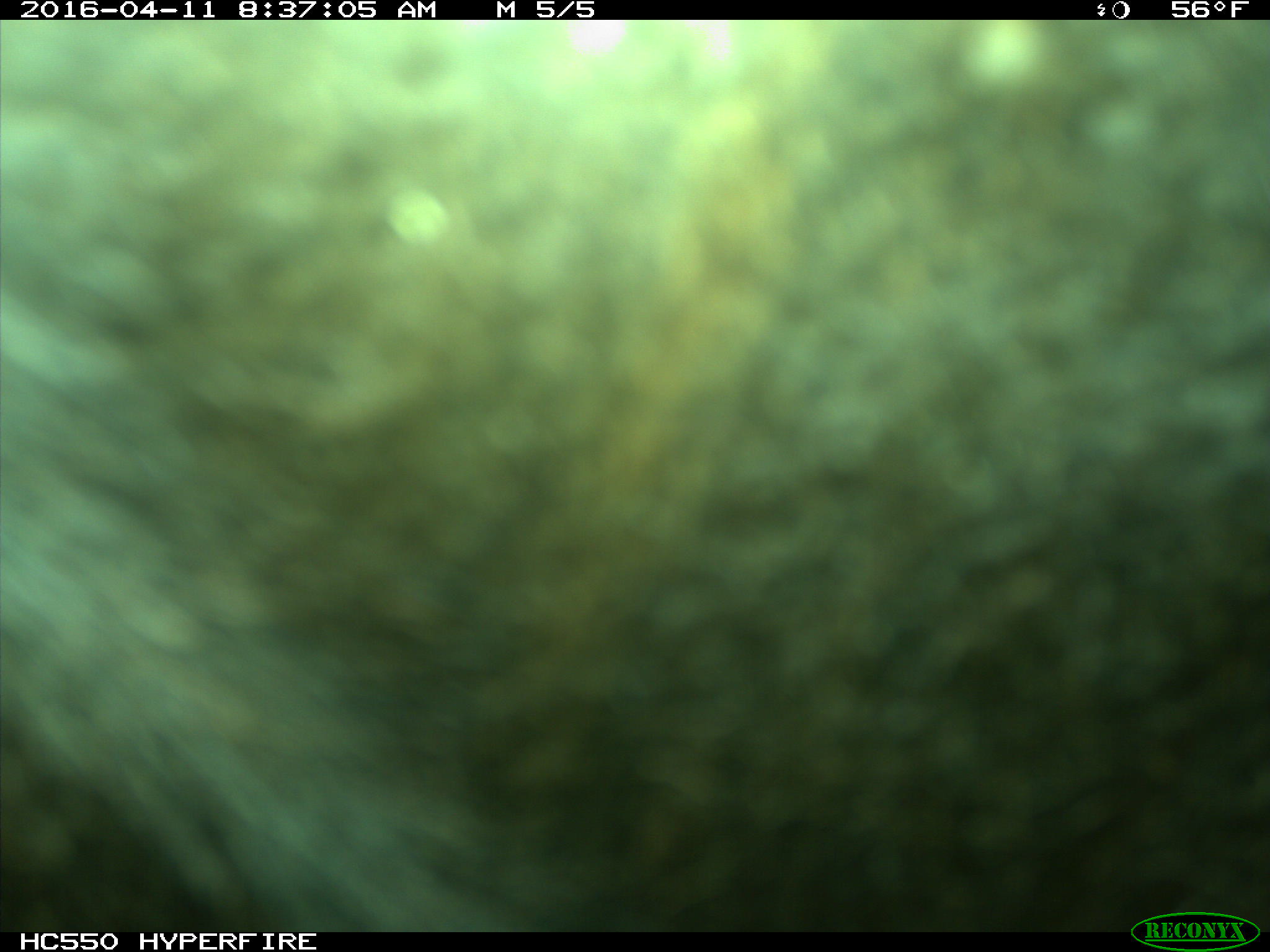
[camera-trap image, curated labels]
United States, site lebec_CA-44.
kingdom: Animalia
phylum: Chordata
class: Mammalia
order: Artiodactyla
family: Bovidae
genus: Bos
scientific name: Bos taurus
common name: domestic cow